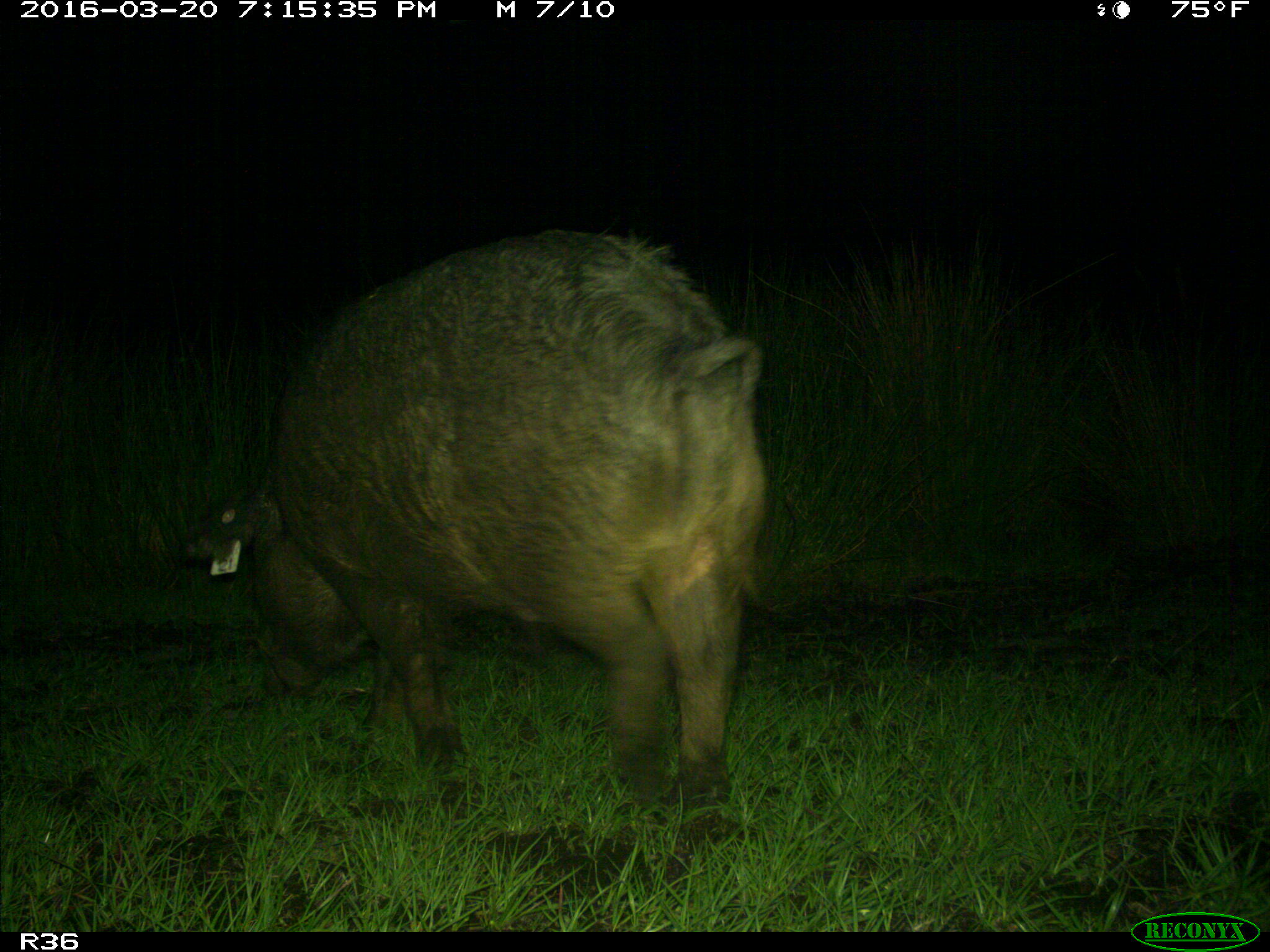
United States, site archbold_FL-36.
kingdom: Animalia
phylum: Chordata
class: Mammalia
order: Artiodactyla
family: Suidae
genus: Sus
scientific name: Sus scrofa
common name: wild boar